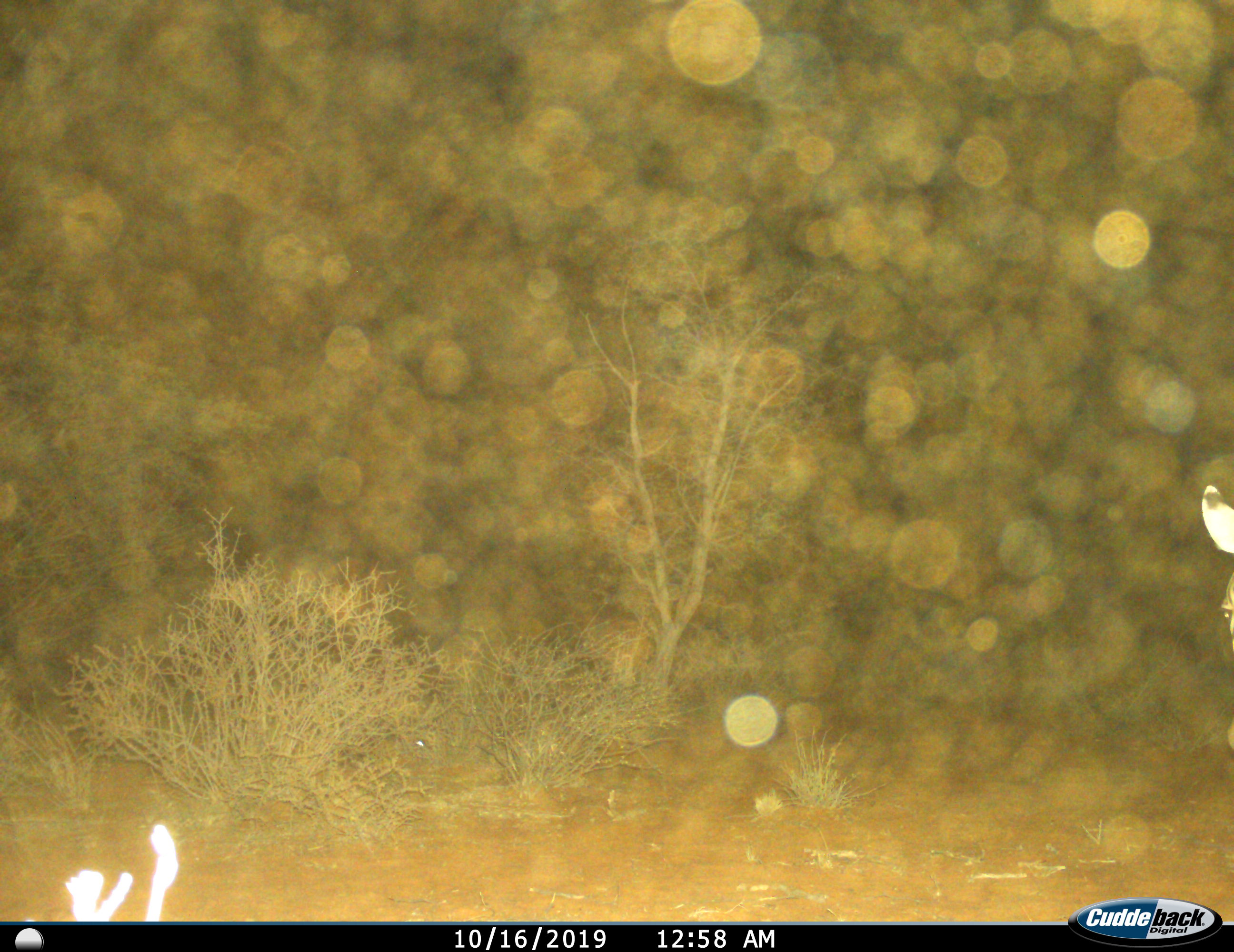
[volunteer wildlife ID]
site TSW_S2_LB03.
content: unidentified animal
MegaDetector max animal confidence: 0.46